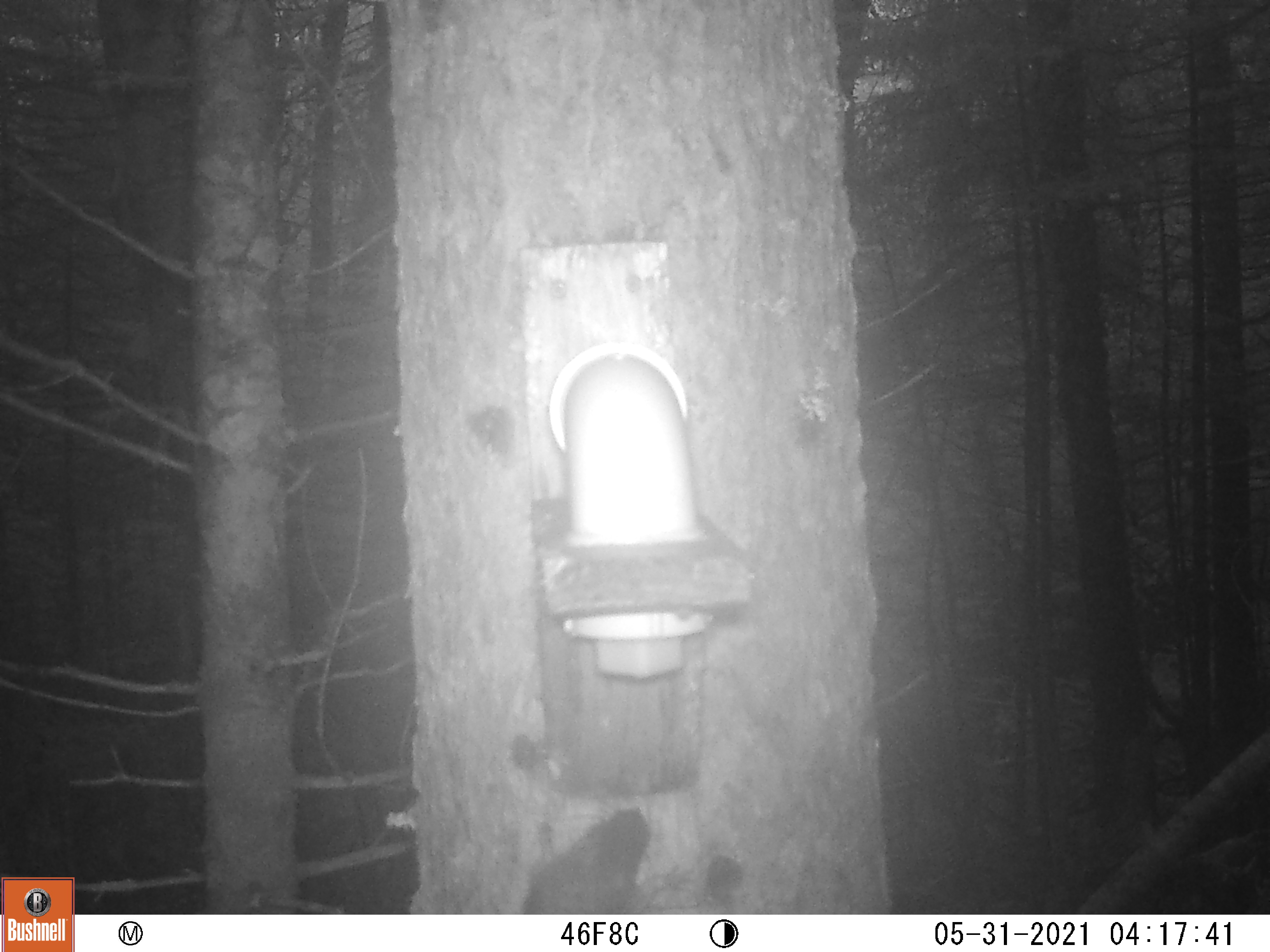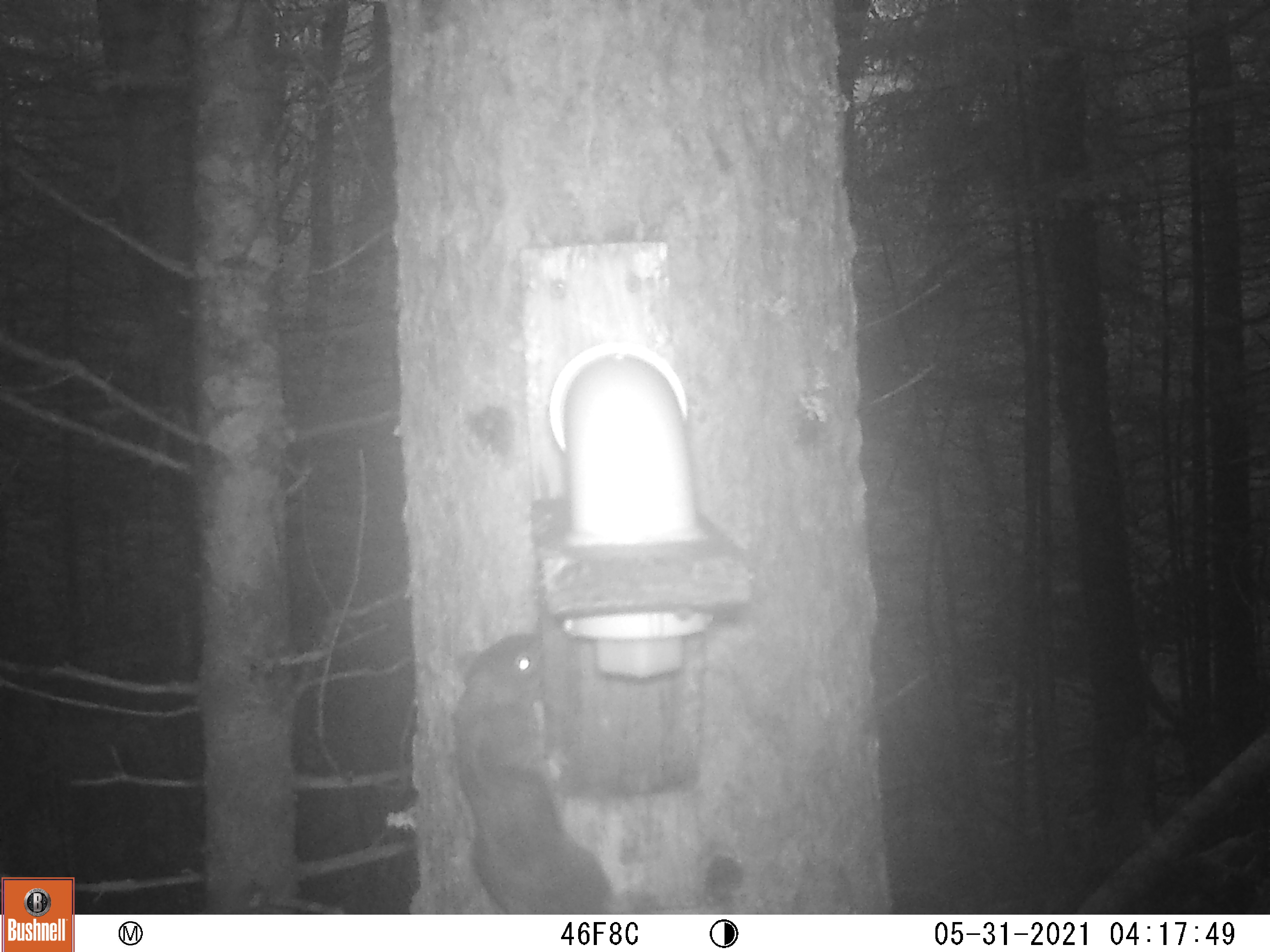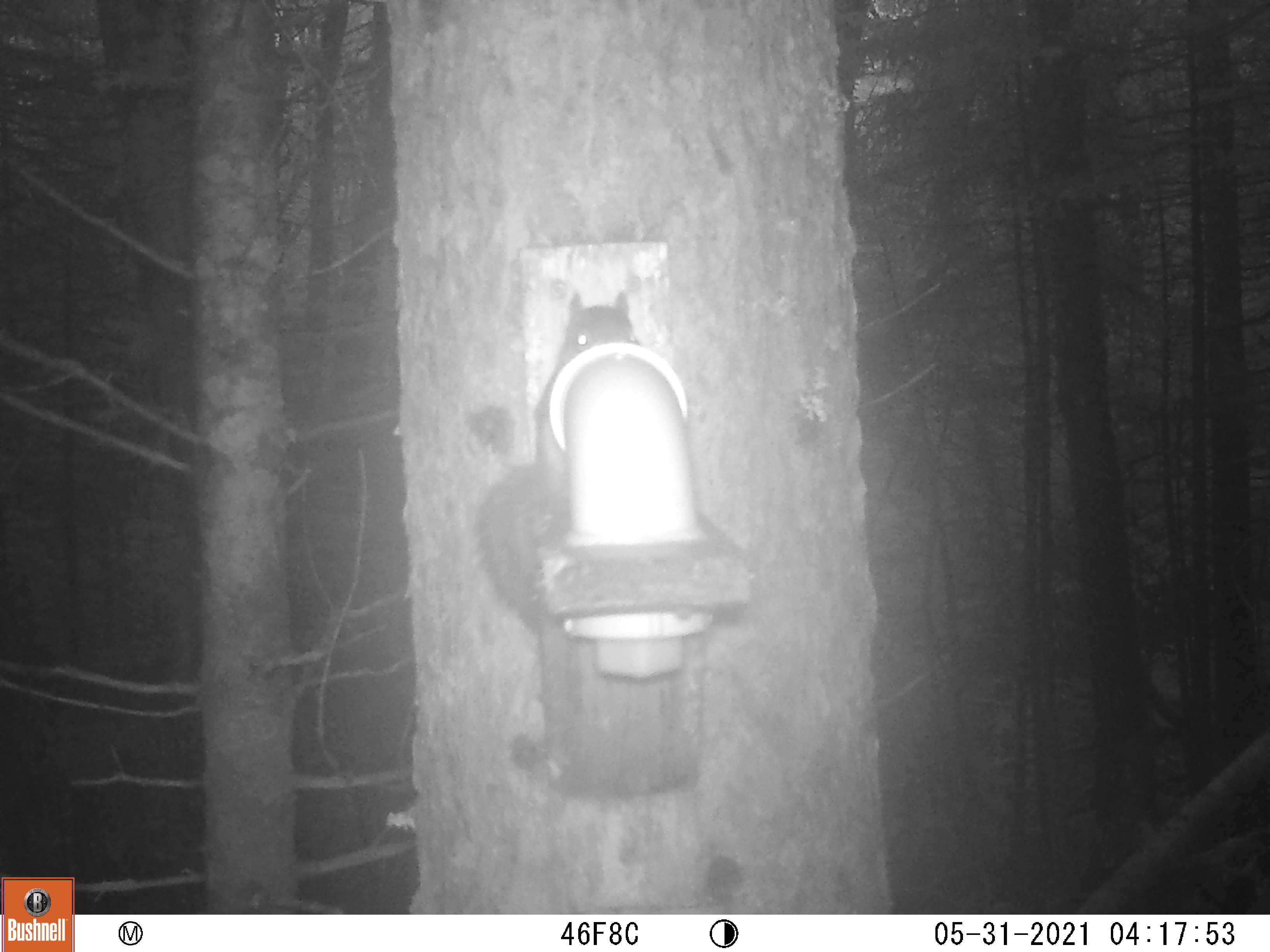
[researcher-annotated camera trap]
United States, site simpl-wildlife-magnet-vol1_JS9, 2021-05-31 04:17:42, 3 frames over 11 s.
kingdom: Animalia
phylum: Chordata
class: Mammalia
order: Rodentia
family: Sciuridae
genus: Tamiasciurus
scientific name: Tamiasciurus hudsonicus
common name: red squirrel